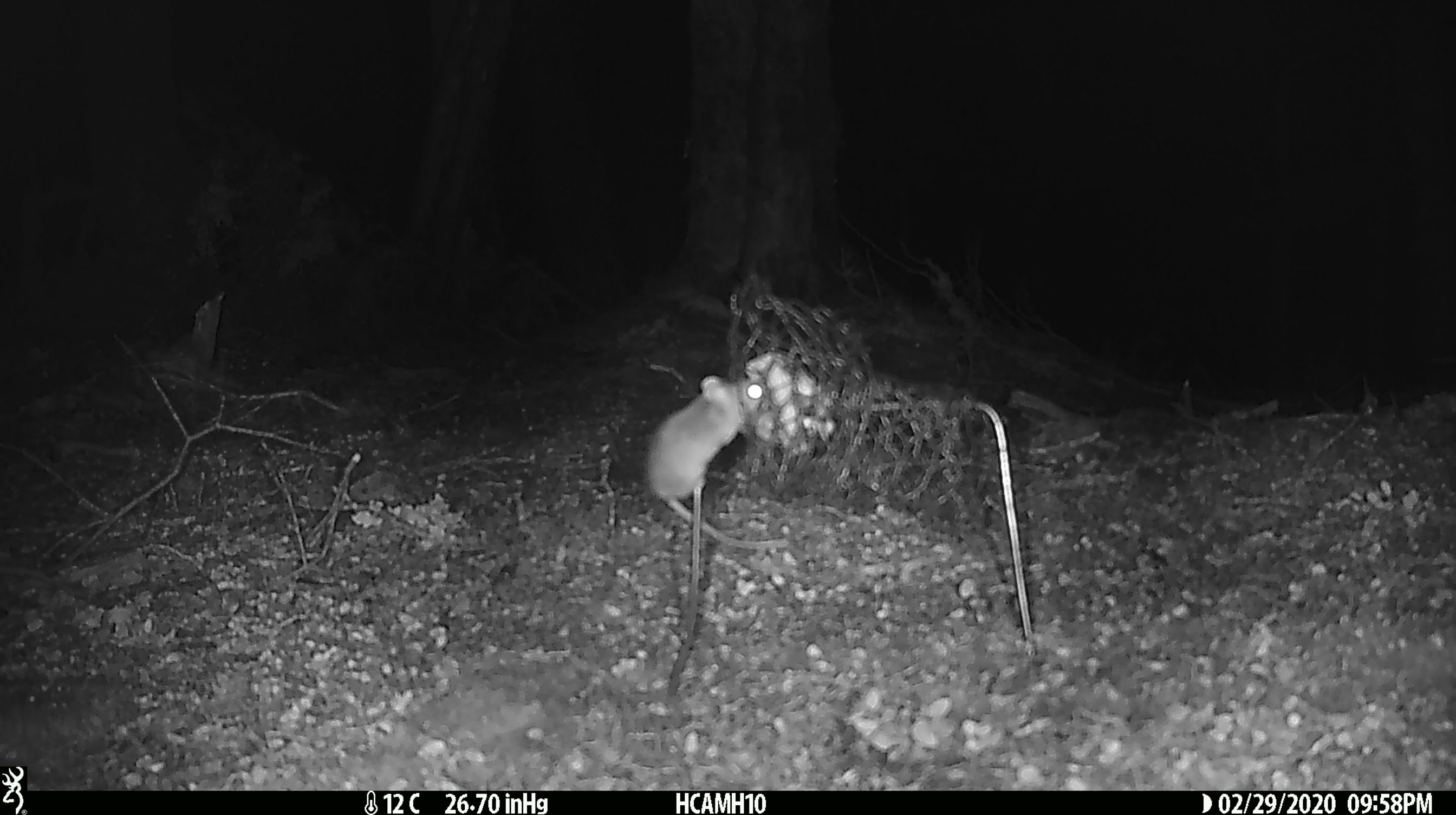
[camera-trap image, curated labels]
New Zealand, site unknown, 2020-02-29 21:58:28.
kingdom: Animalia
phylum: Chordata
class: Mammalia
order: Rodentia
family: Muridae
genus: Mus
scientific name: Mus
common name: mouse